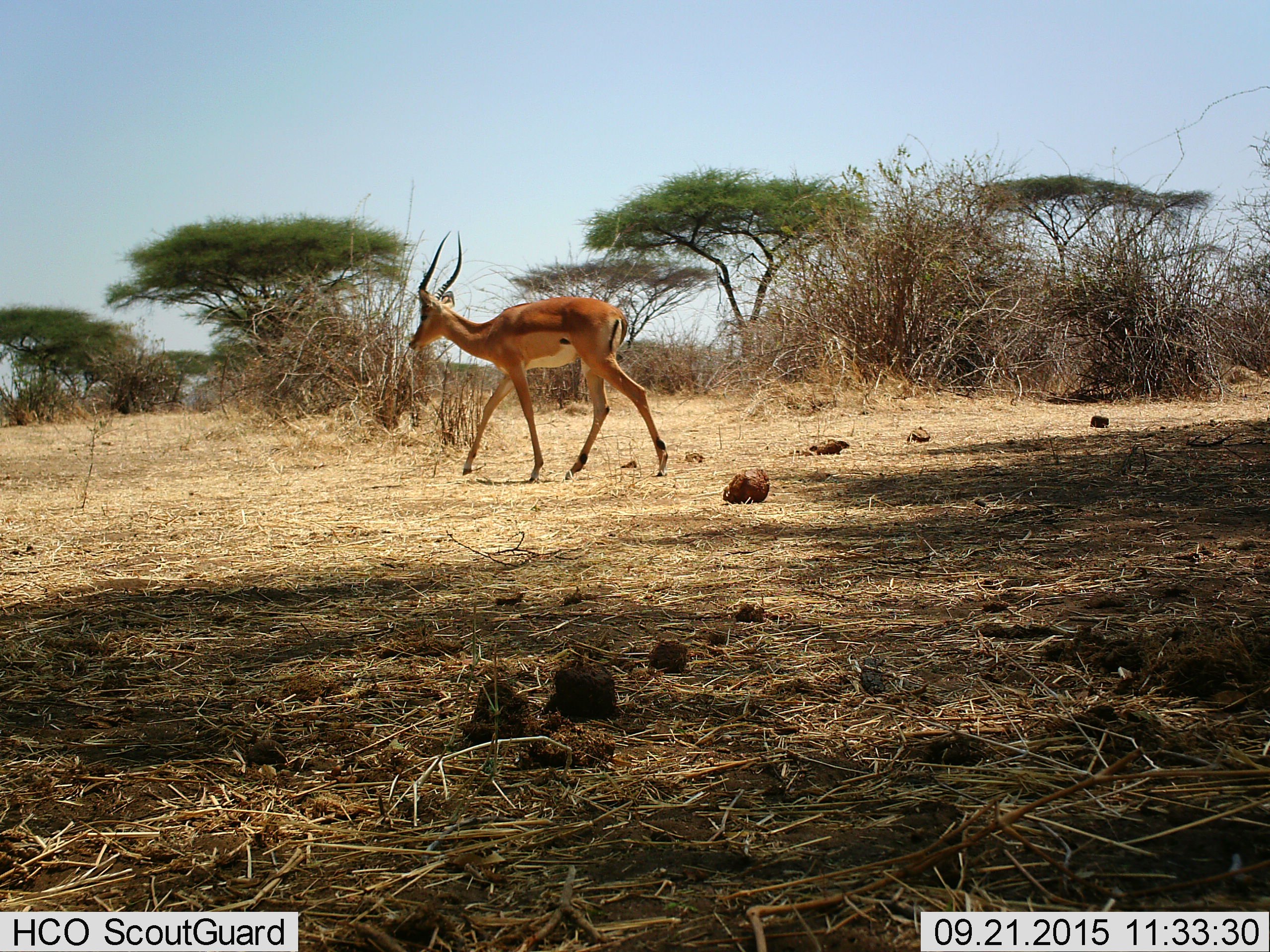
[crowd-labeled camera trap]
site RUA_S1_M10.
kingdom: Animalia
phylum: Chordata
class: Mammalia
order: Artiodactyla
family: Bovidae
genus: Aepyceros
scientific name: Aepyceros melampus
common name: impala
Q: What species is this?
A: Impala (Aepyceros melampus).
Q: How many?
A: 1.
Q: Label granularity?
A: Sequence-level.